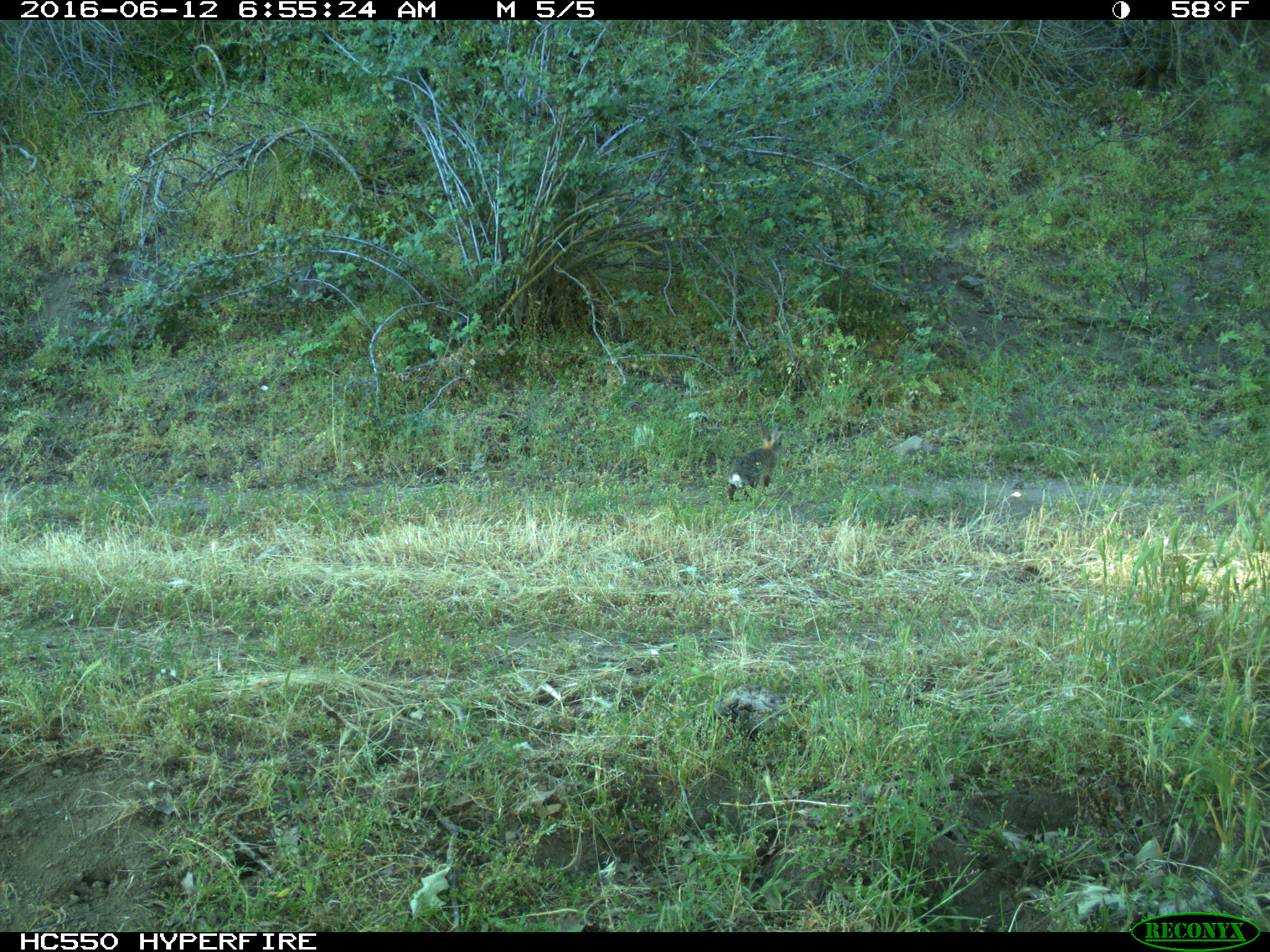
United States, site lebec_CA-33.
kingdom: Animalia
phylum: Chordata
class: Mammalia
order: Lagomorpha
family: Leporidae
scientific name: Leporidae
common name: rabbits and hares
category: unidentified rabbit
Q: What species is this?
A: Unidentified rabbit (rabbits and hares) (Leporidae).